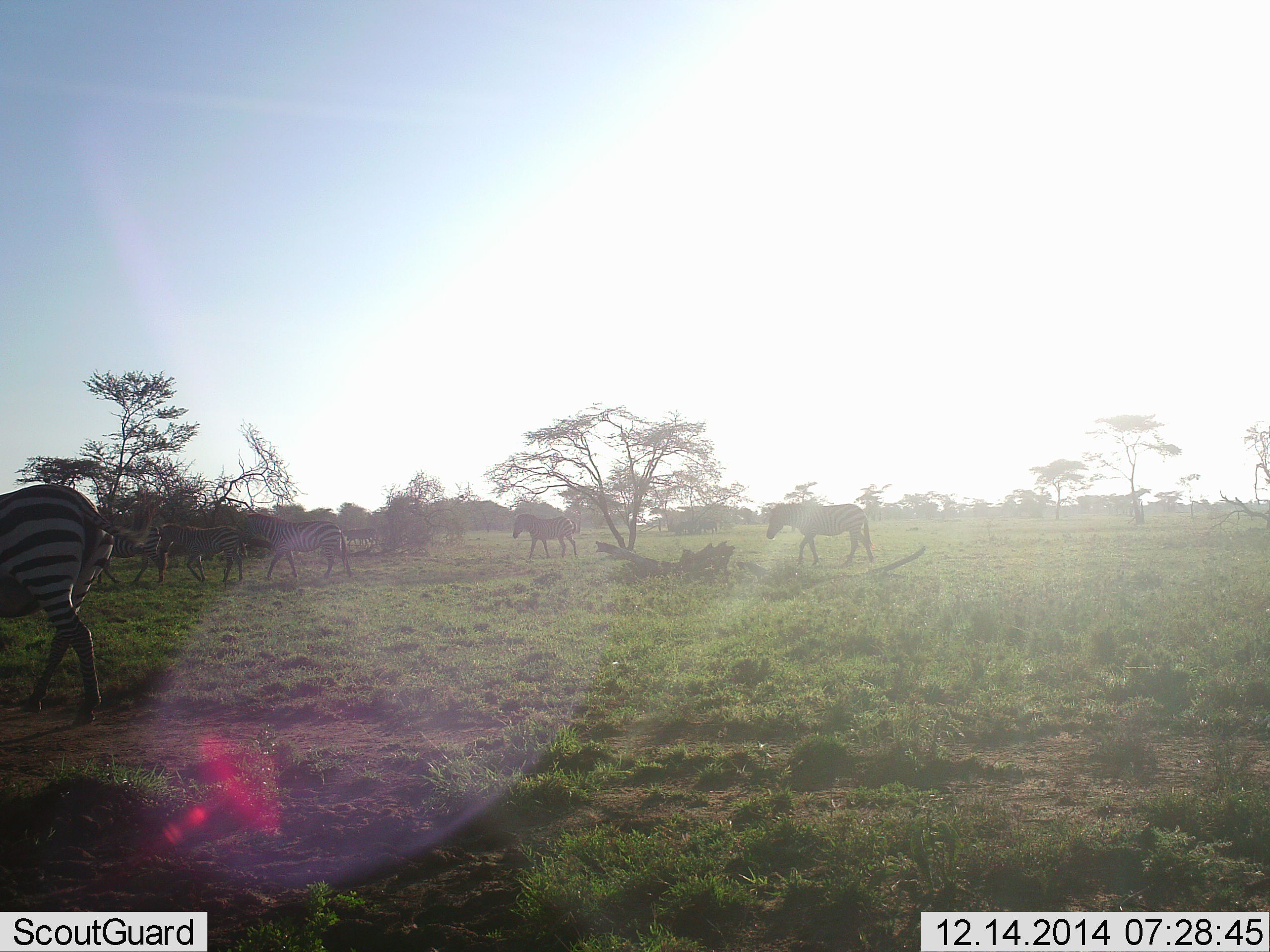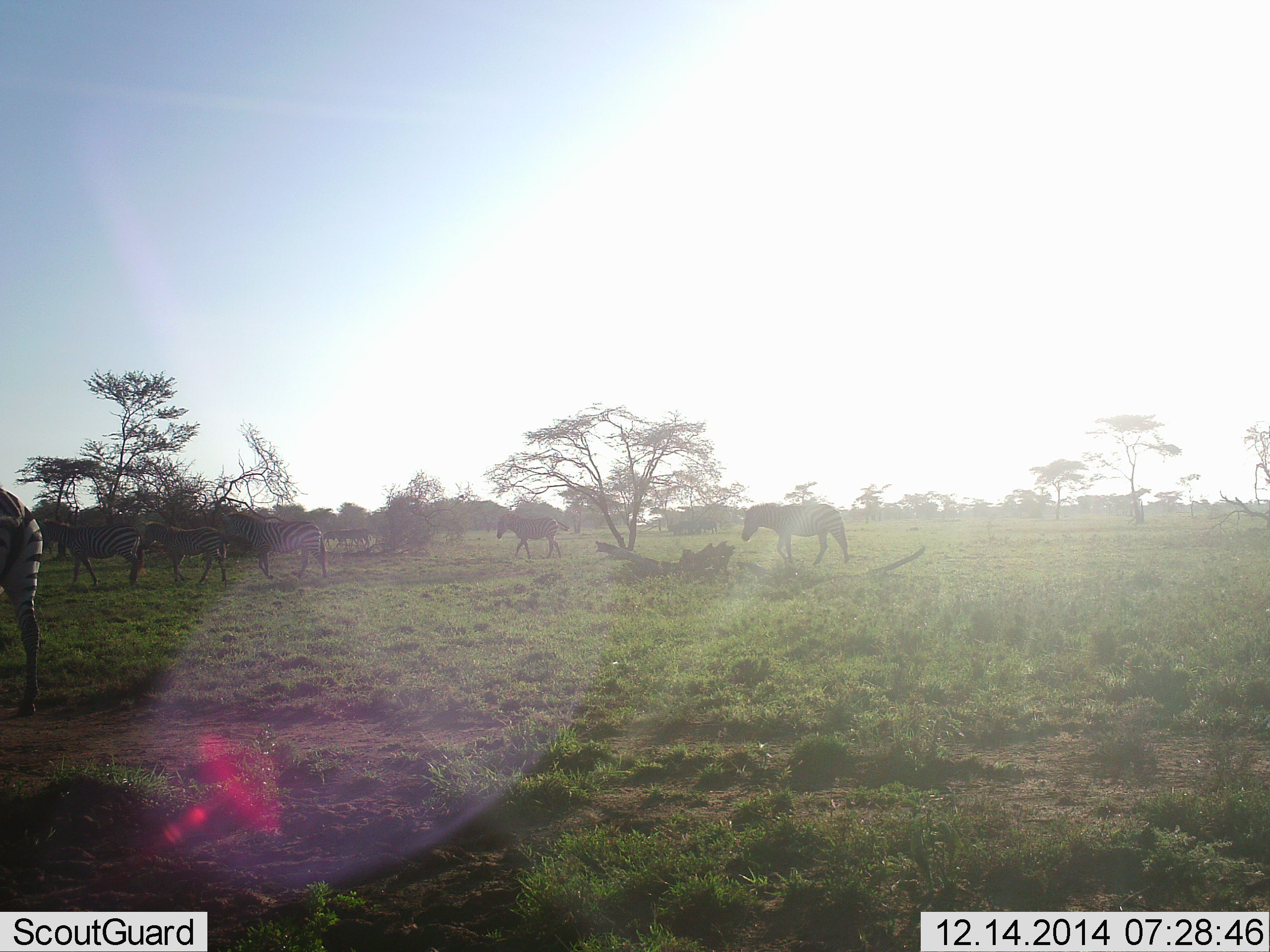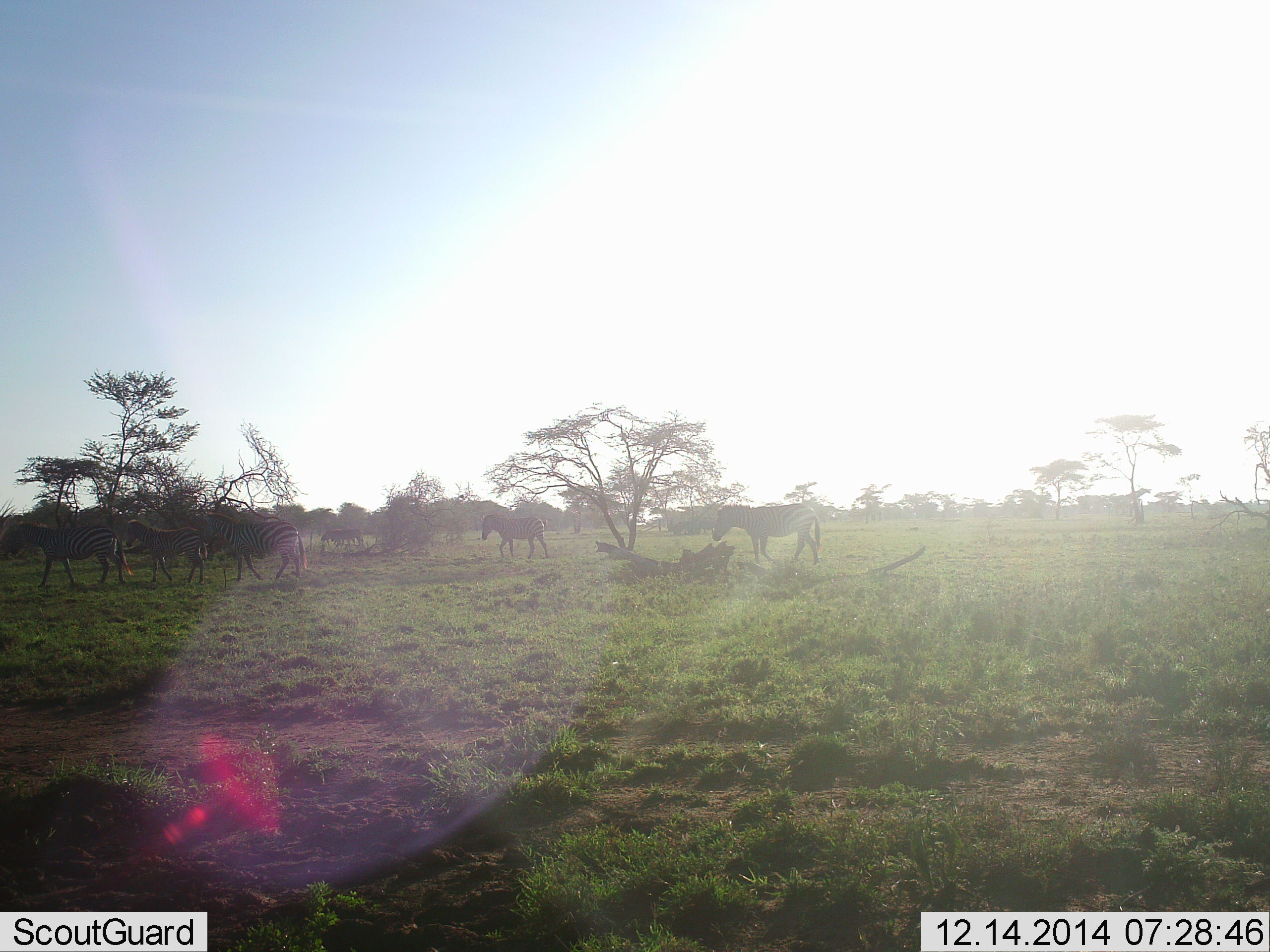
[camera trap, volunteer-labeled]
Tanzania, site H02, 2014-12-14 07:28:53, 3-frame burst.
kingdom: Animalia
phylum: Chordata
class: Mammalia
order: Perissodactyla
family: Equidae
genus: Equus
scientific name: Equus quagga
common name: plains zebra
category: zebra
Zebra (plains zebra) (Equus quagga), count 7. Behavior (volunteer vote fractions): standing 0%, resting 0%, moving 100%, interacting 0%. Young present (vote fraction): 50%. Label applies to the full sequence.